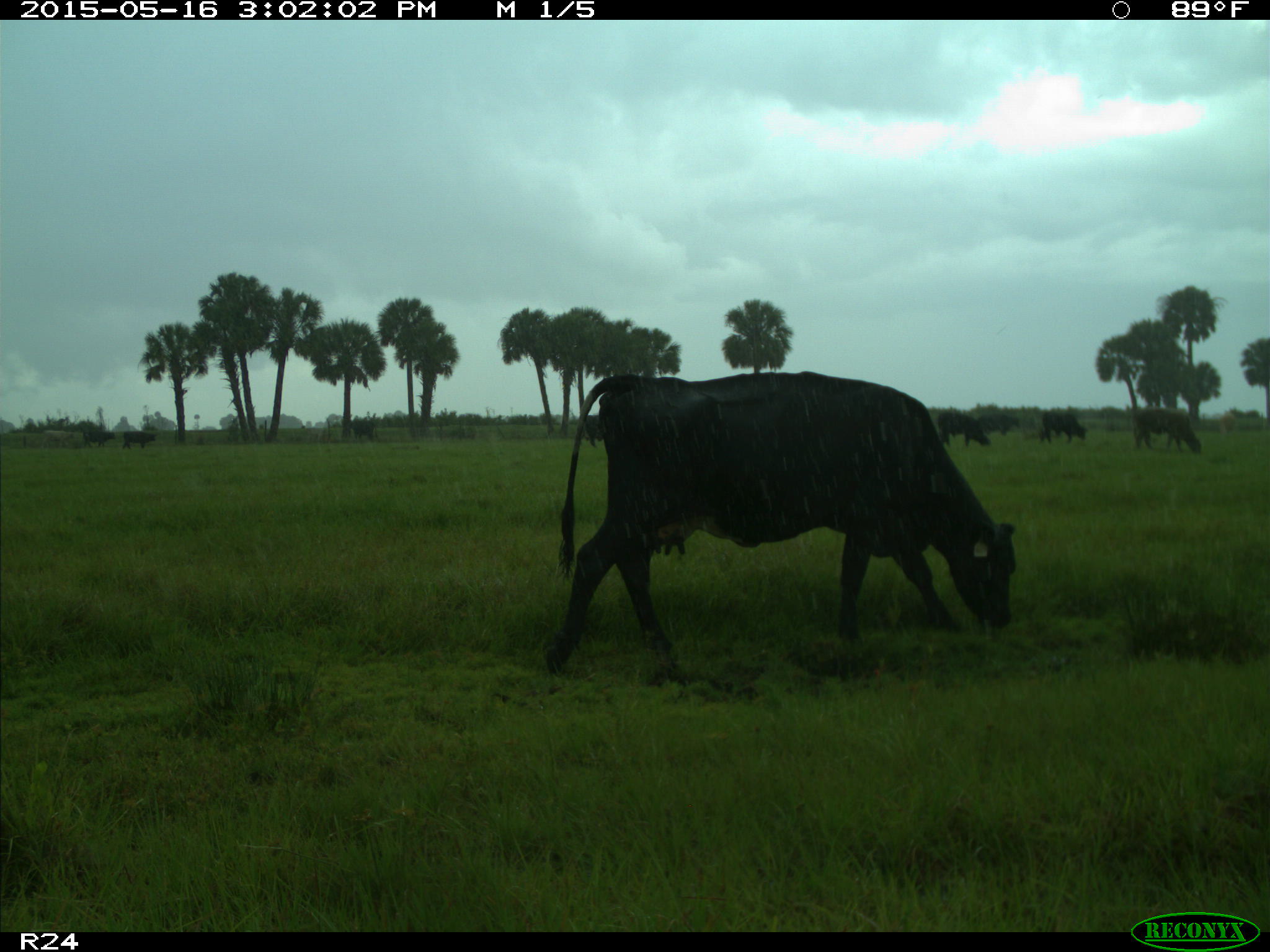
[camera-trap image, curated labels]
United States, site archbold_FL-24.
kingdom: Animalia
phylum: Chordata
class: Mammalia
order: Artiodactyla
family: Bovidae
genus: Bos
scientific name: Bos taurus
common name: domestic cow